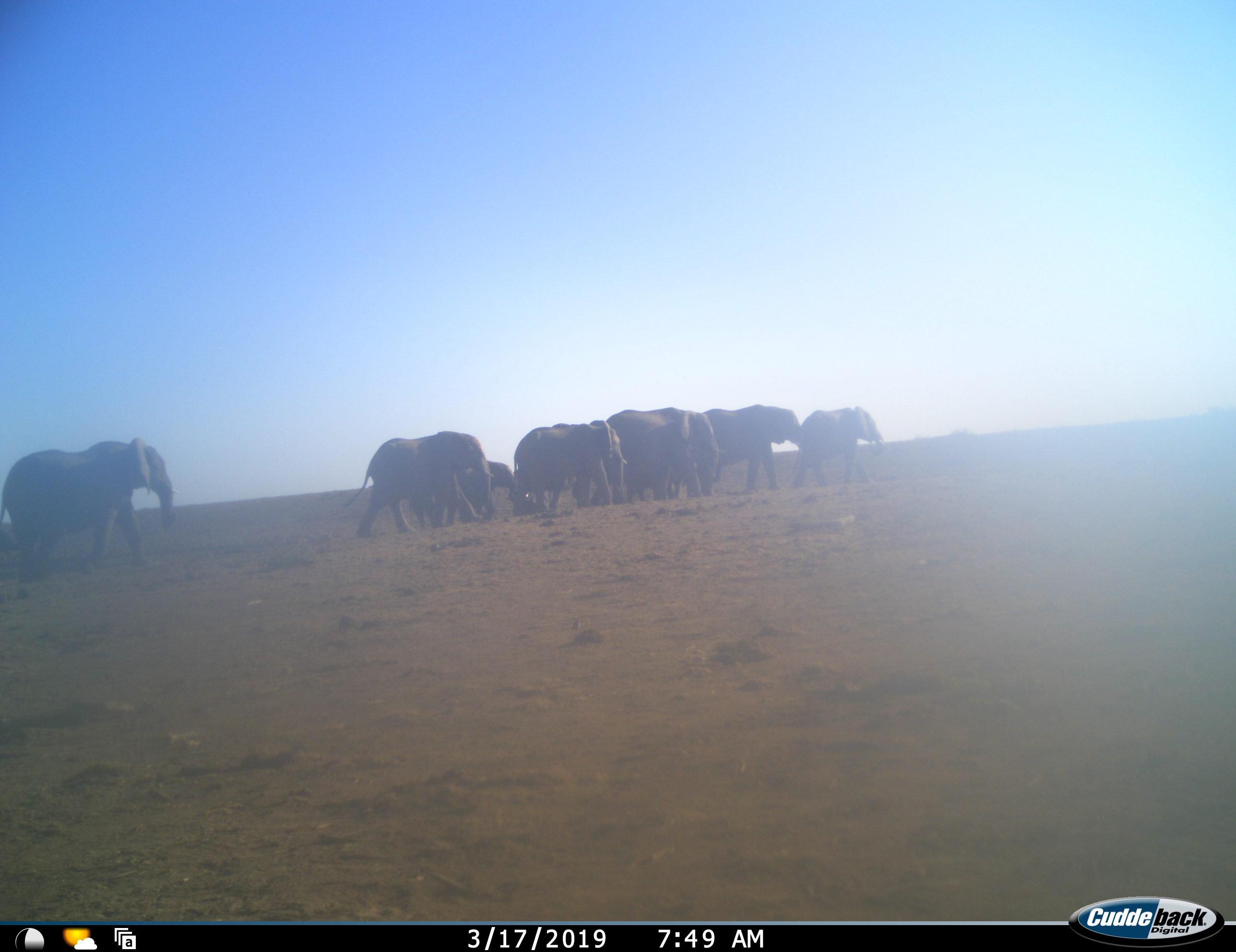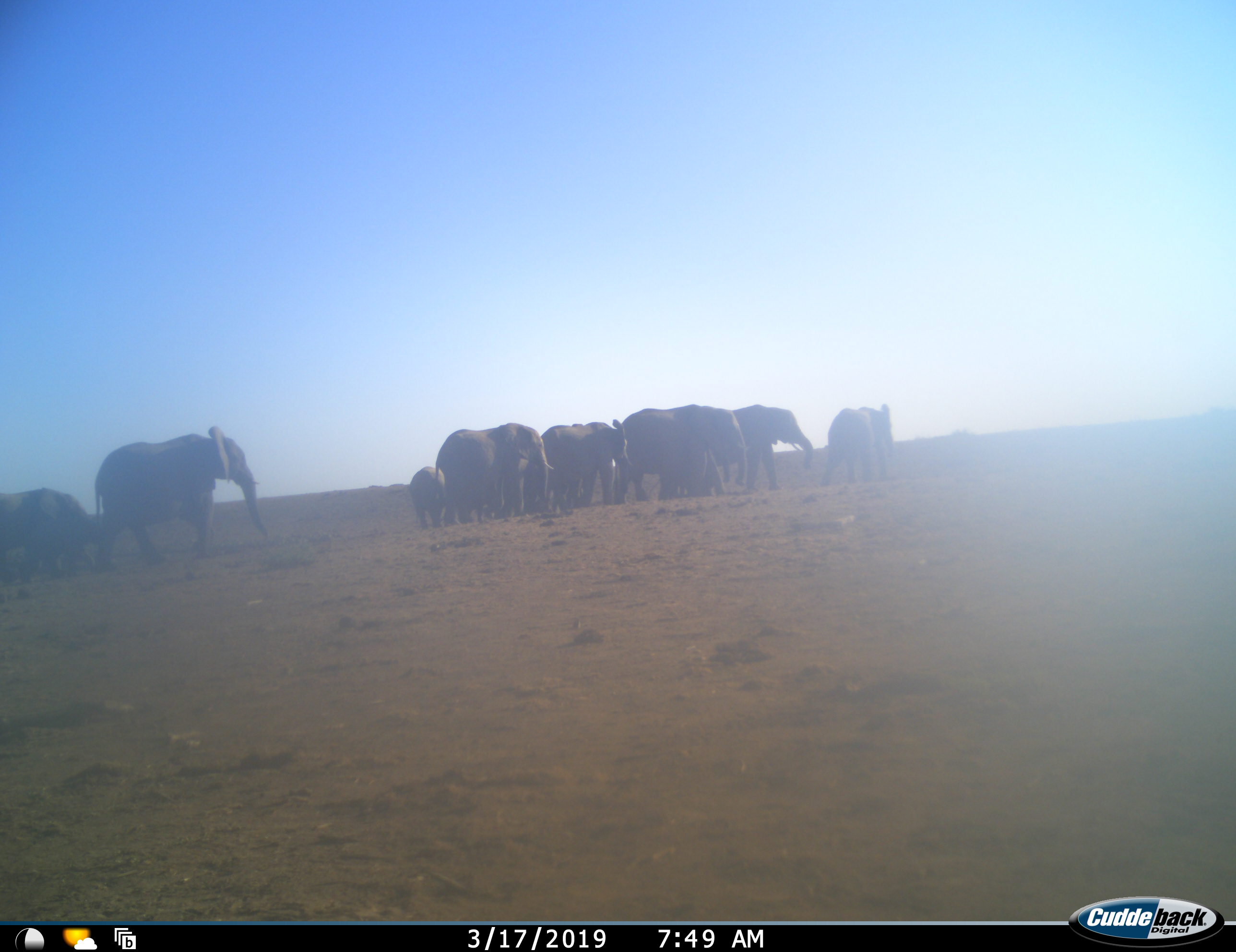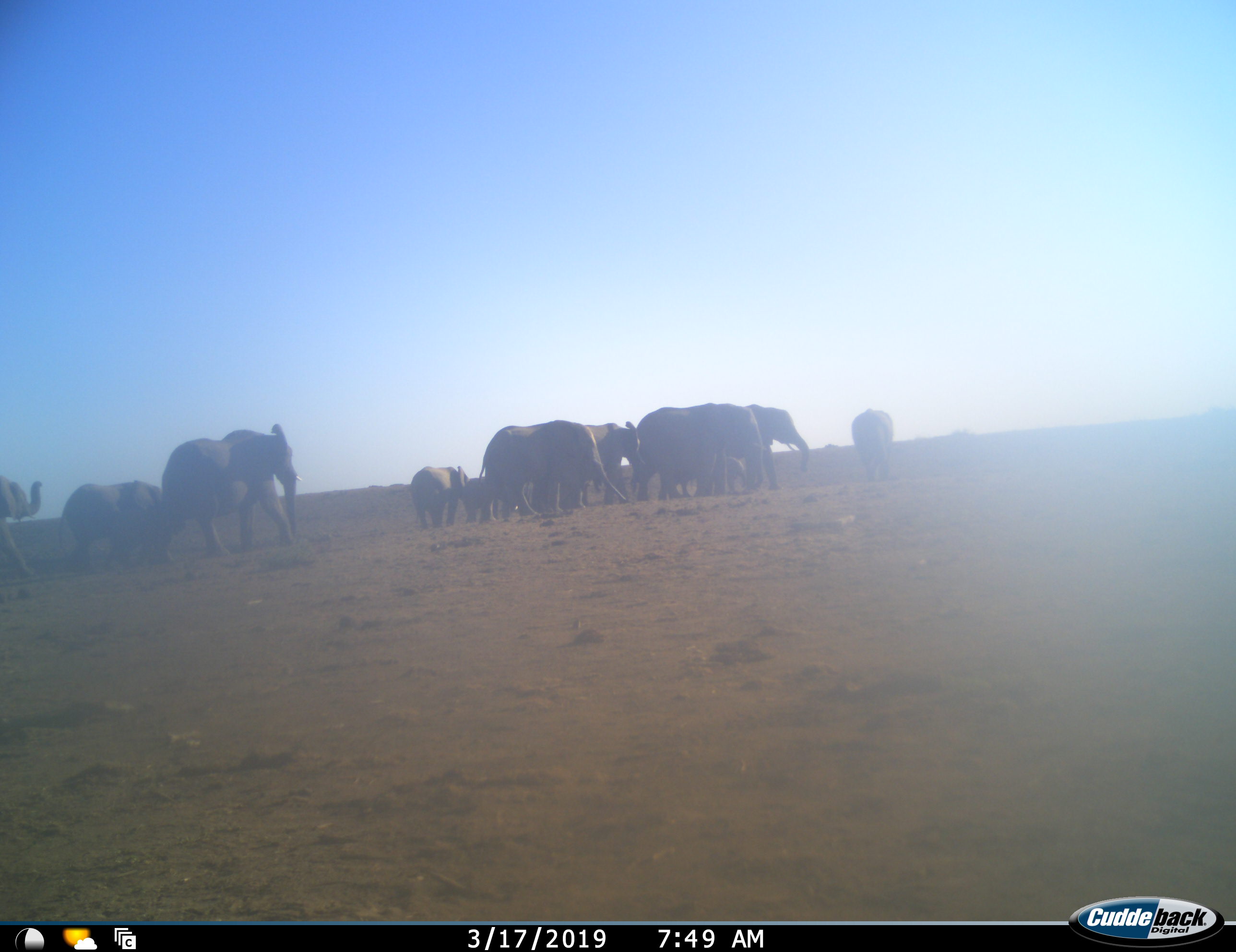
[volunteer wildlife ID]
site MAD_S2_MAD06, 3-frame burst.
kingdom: Animalia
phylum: Chordata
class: Mammalia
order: Proboscidea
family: Elephantidae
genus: Loxodonta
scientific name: Loxodonta africana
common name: african bush elephant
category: elephant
Elephant (african bush elephant) (Loxodonta africana), count 11-50. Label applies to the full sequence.